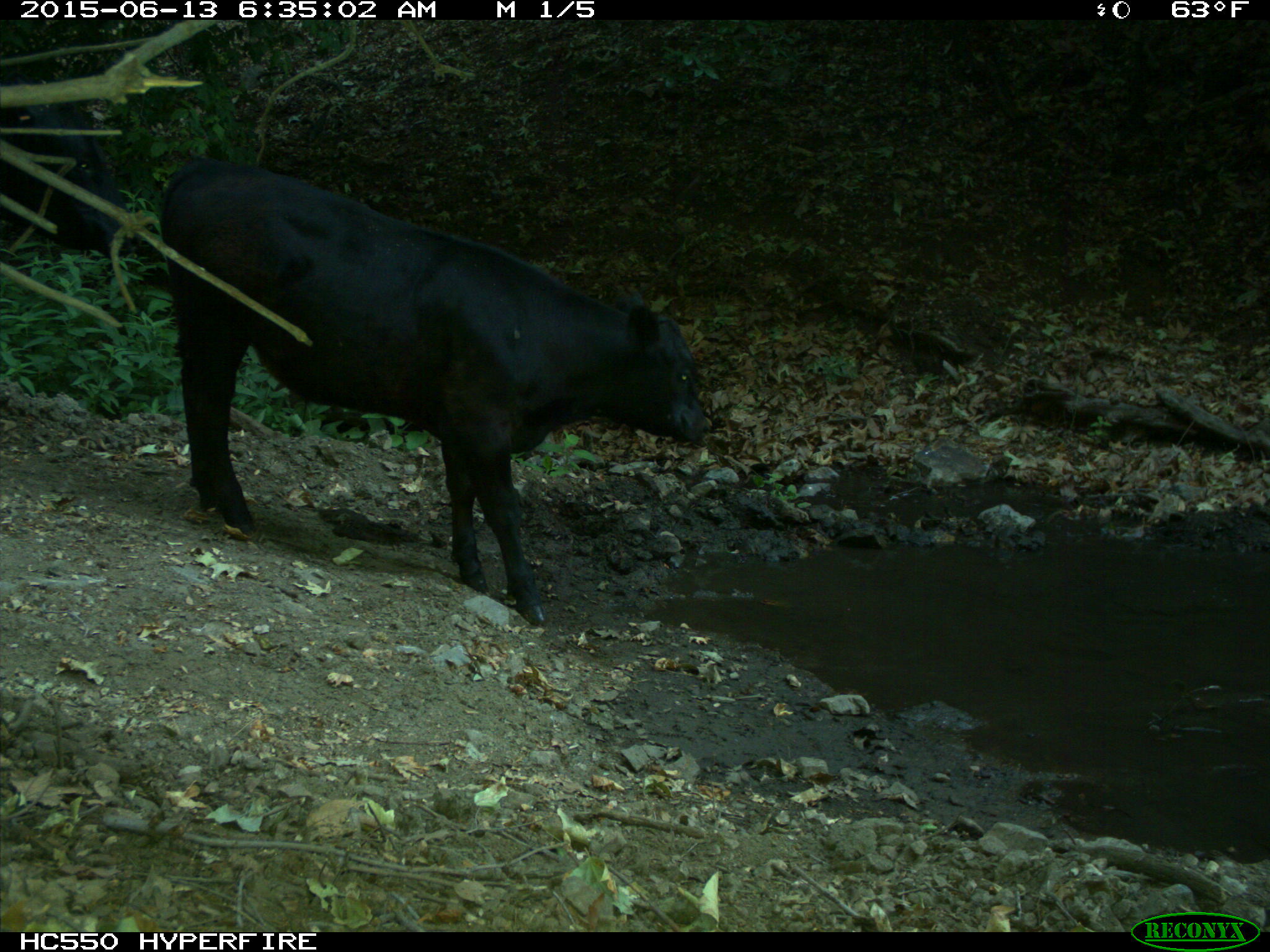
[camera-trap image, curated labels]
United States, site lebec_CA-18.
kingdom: Animalia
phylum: Chordata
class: Mammalia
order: Artiodactyla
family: Bovidae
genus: Bos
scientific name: Bos taurus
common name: domestic cow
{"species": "Bos taurus (domestic cow)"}